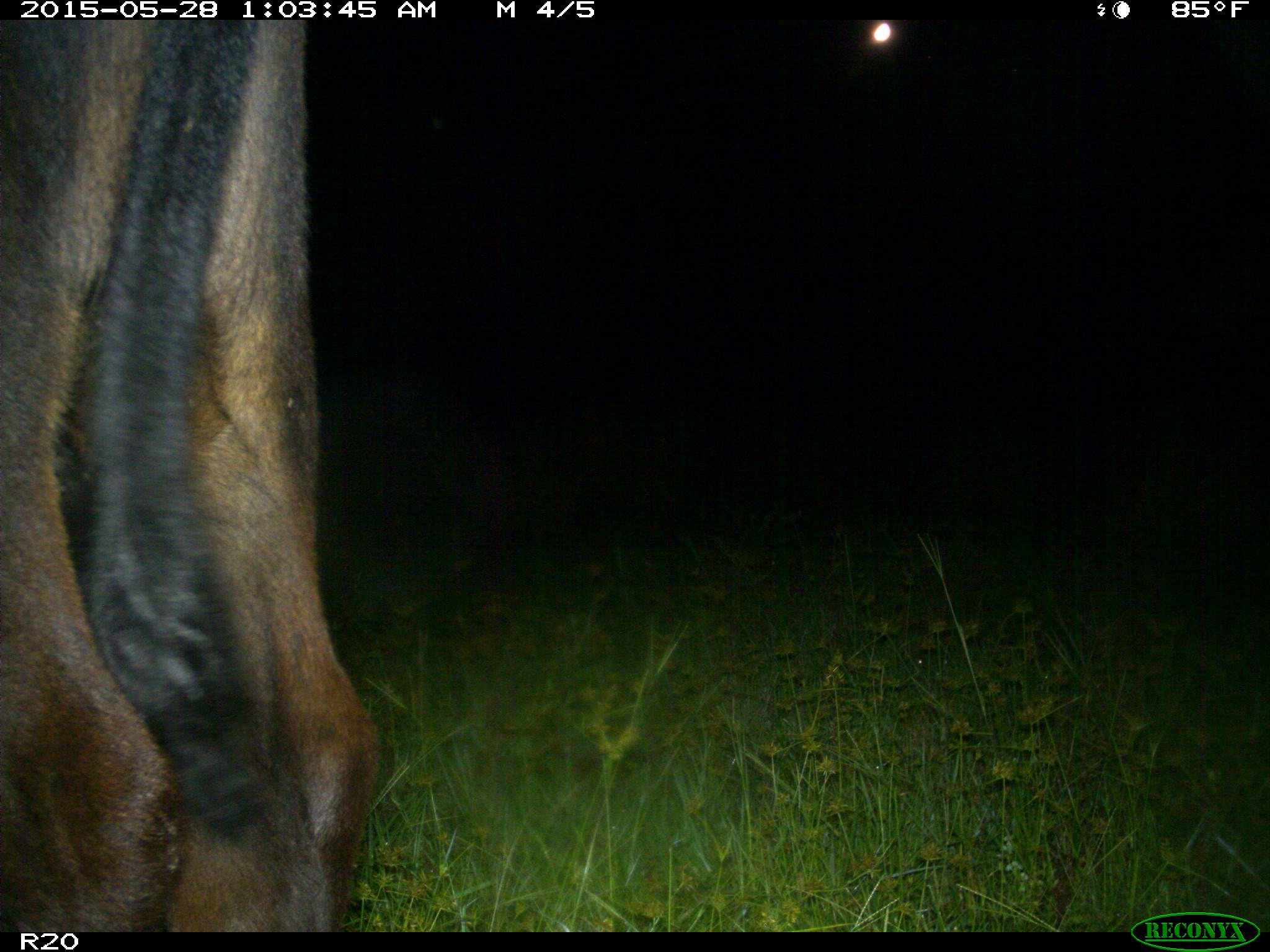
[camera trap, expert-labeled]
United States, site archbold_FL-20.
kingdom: Animalia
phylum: Chordata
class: Mammalia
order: Artiodactyla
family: Bovidae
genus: Bos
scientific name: Bos taurus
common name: domestic cow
Bos taurus (domestic cow).